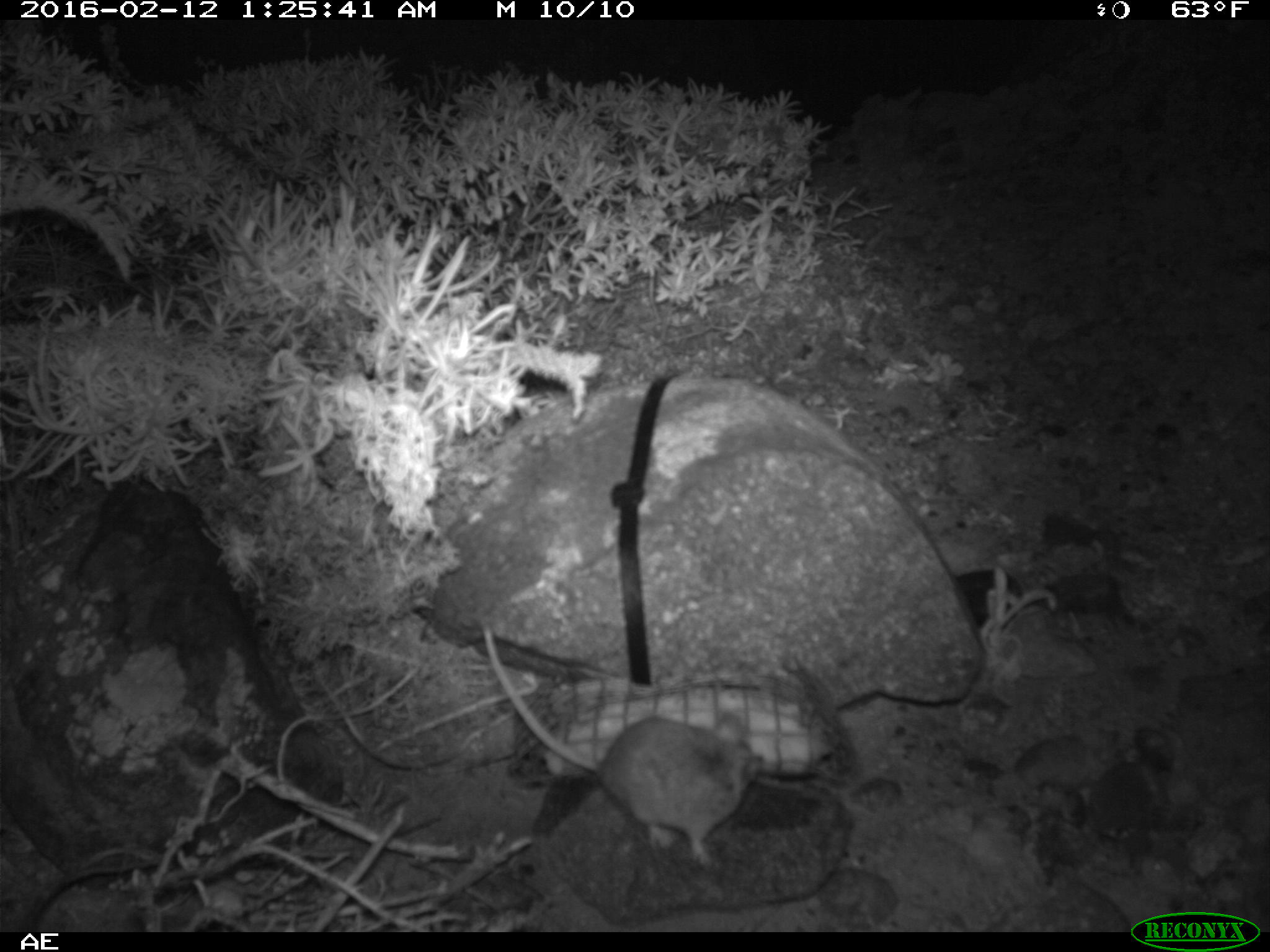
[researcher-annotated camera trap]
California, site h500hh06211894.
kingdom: Animalia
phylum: Chordata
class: Mammalia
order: Rodentia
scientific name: Rodentia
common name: rodent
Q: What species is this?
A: Rodent (Rodentia).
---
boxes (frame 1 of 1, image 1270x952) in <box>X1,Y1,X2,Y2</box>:
rodent: <box>477,623,763,869</box>